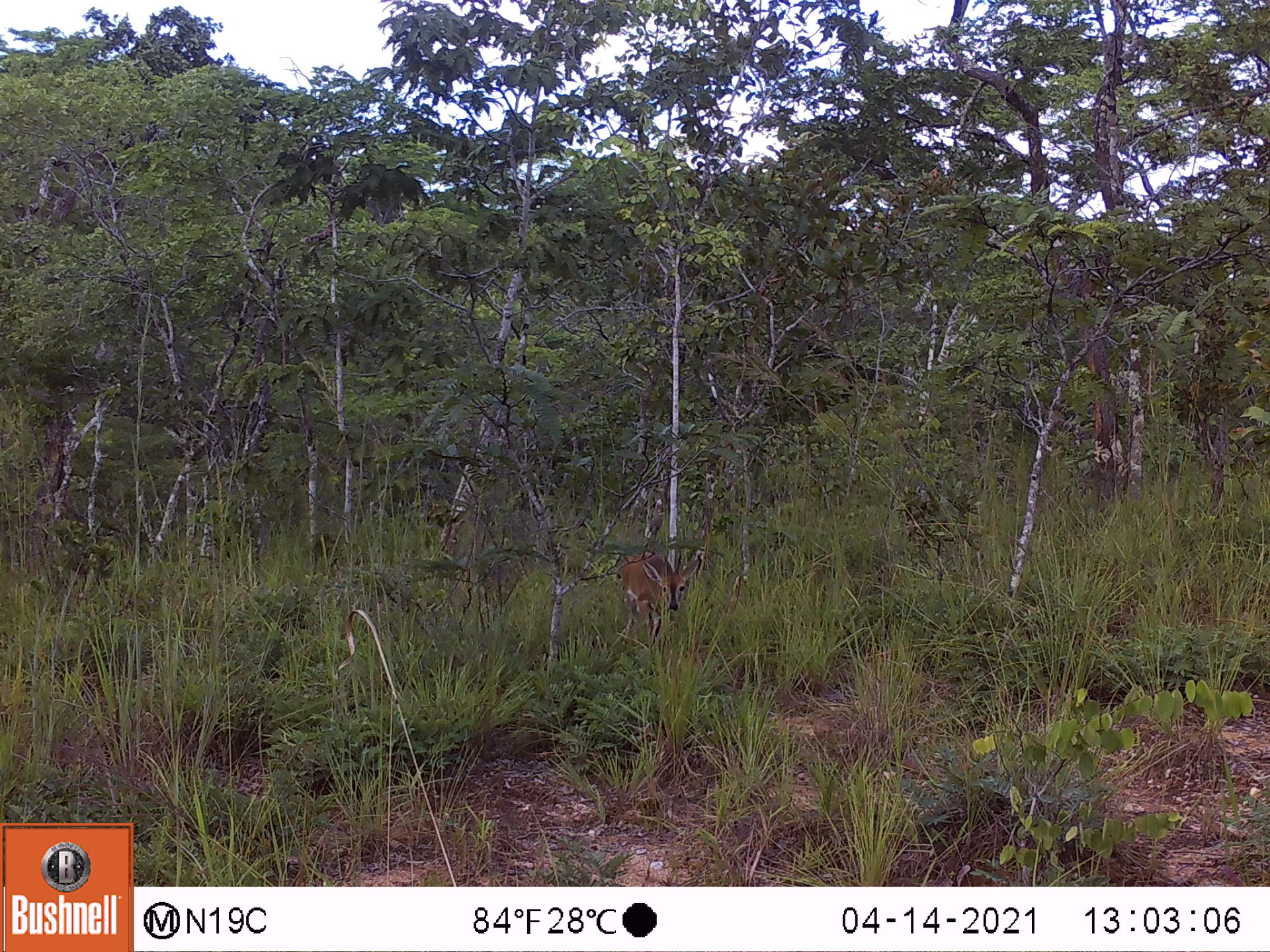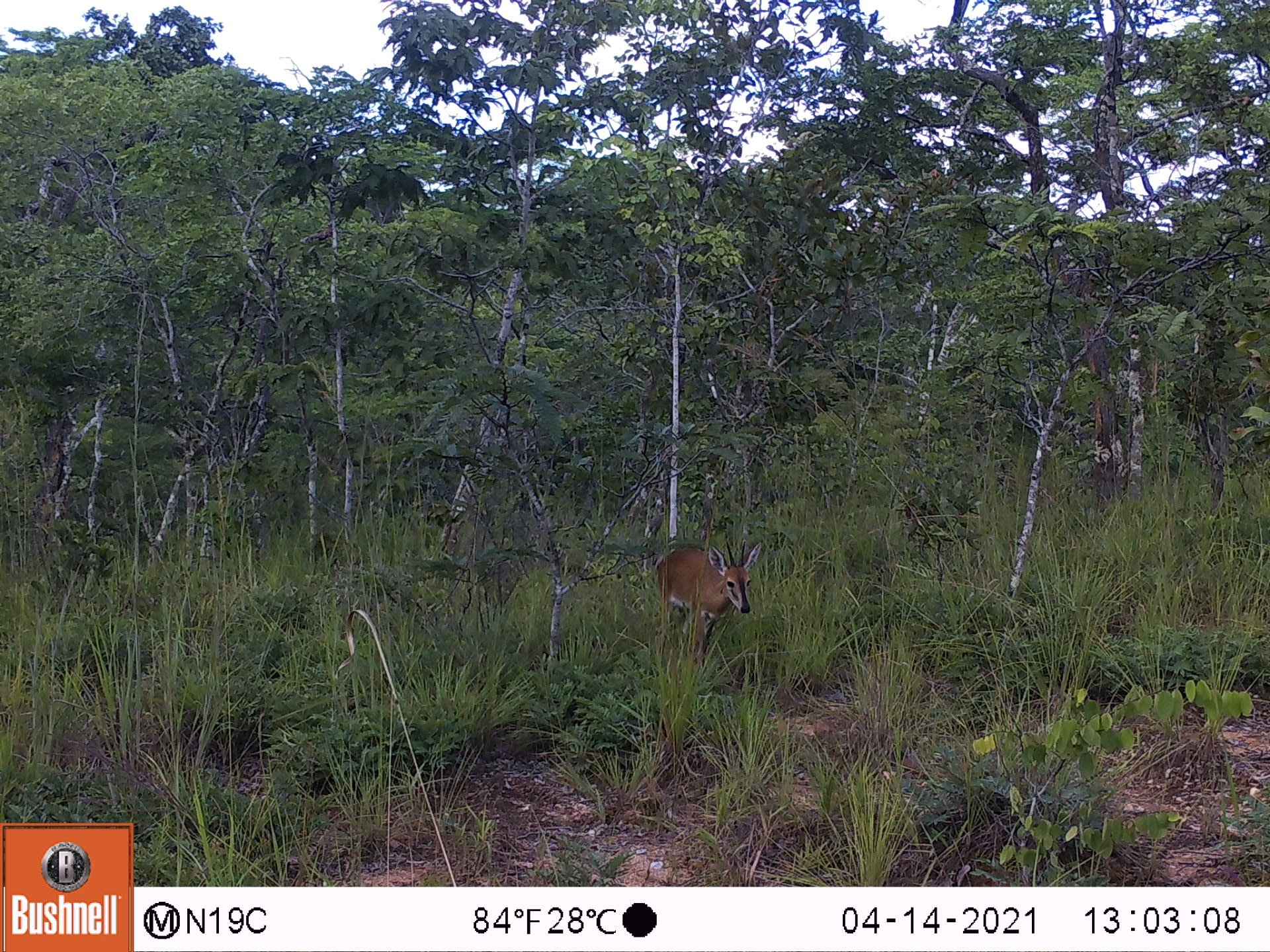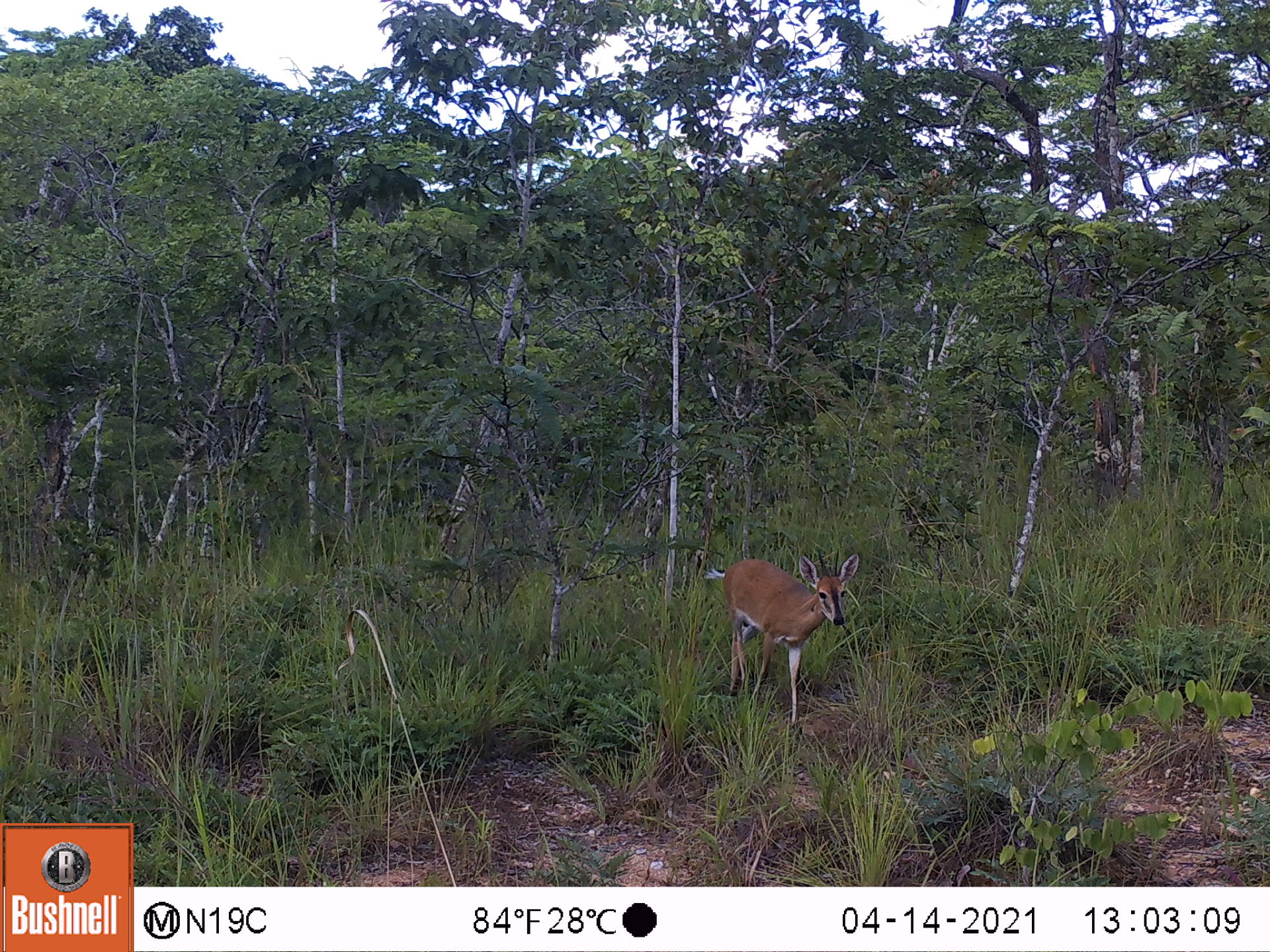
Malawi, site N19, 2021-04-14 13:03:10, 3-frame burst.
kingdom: Animalia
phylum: Chordata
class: Mammalia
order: Artiodactyla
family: Bovidae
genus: Sylvicapra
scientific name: Sylvicapra grimmia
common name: common duiker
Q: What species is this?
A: Common duiker (Sylvicapra grimmia).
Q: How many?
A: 1.